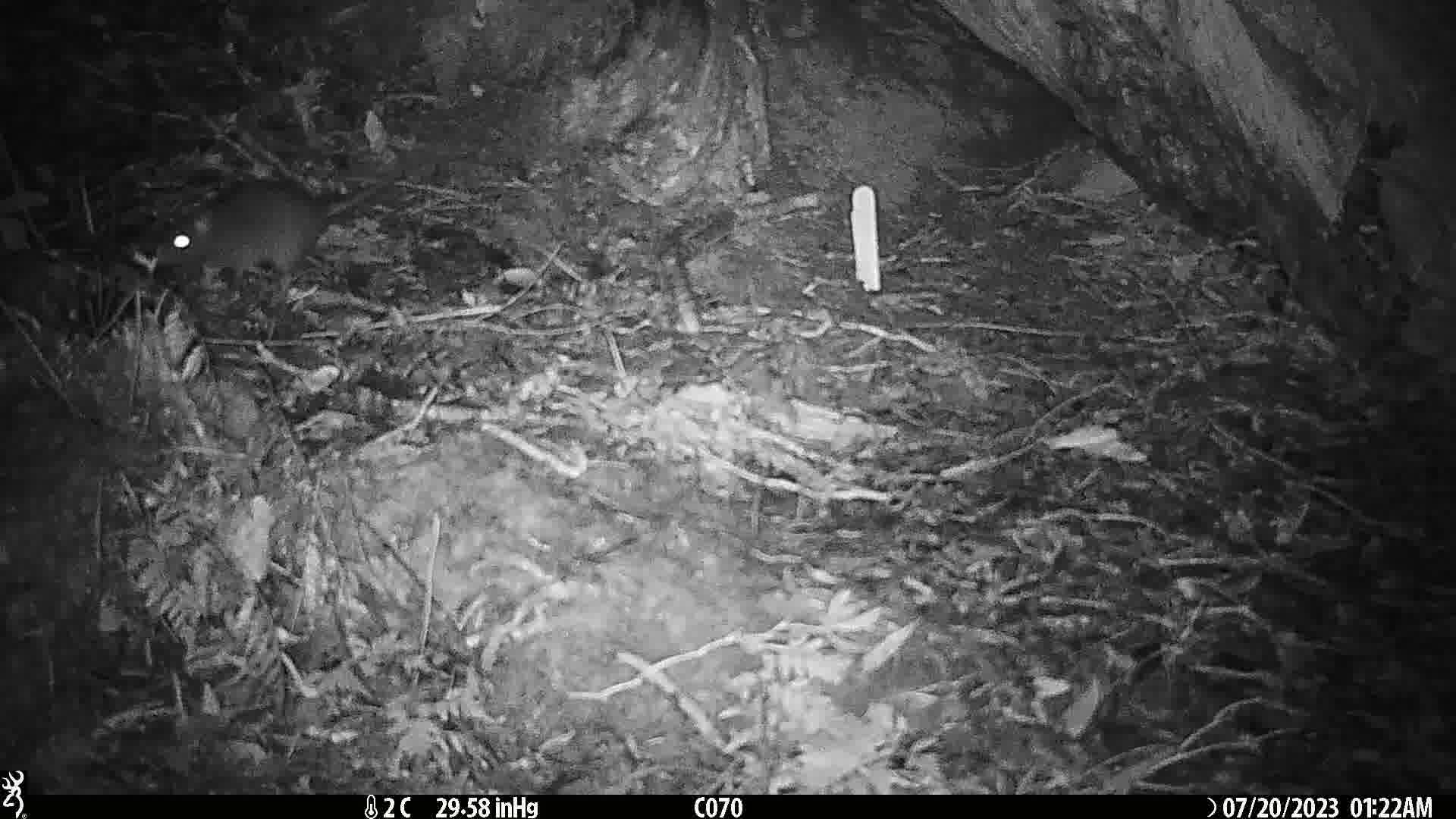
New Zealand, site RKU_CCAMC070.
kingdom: Animalia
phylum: Chordata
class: Mammalia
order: Rodentia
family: Muridae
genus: Rattus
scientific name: Rattus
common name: rat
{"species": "rat (Rattus)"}